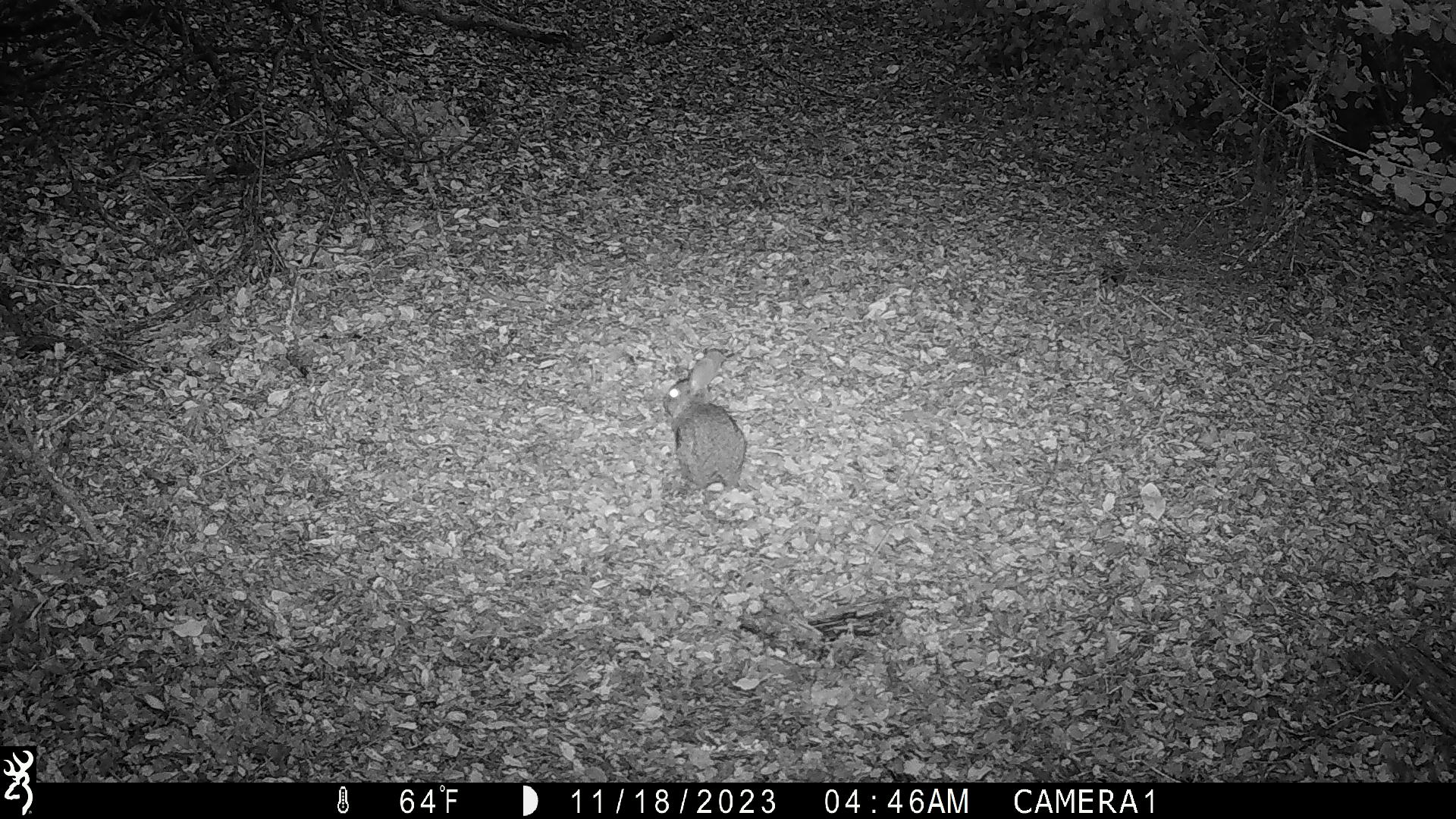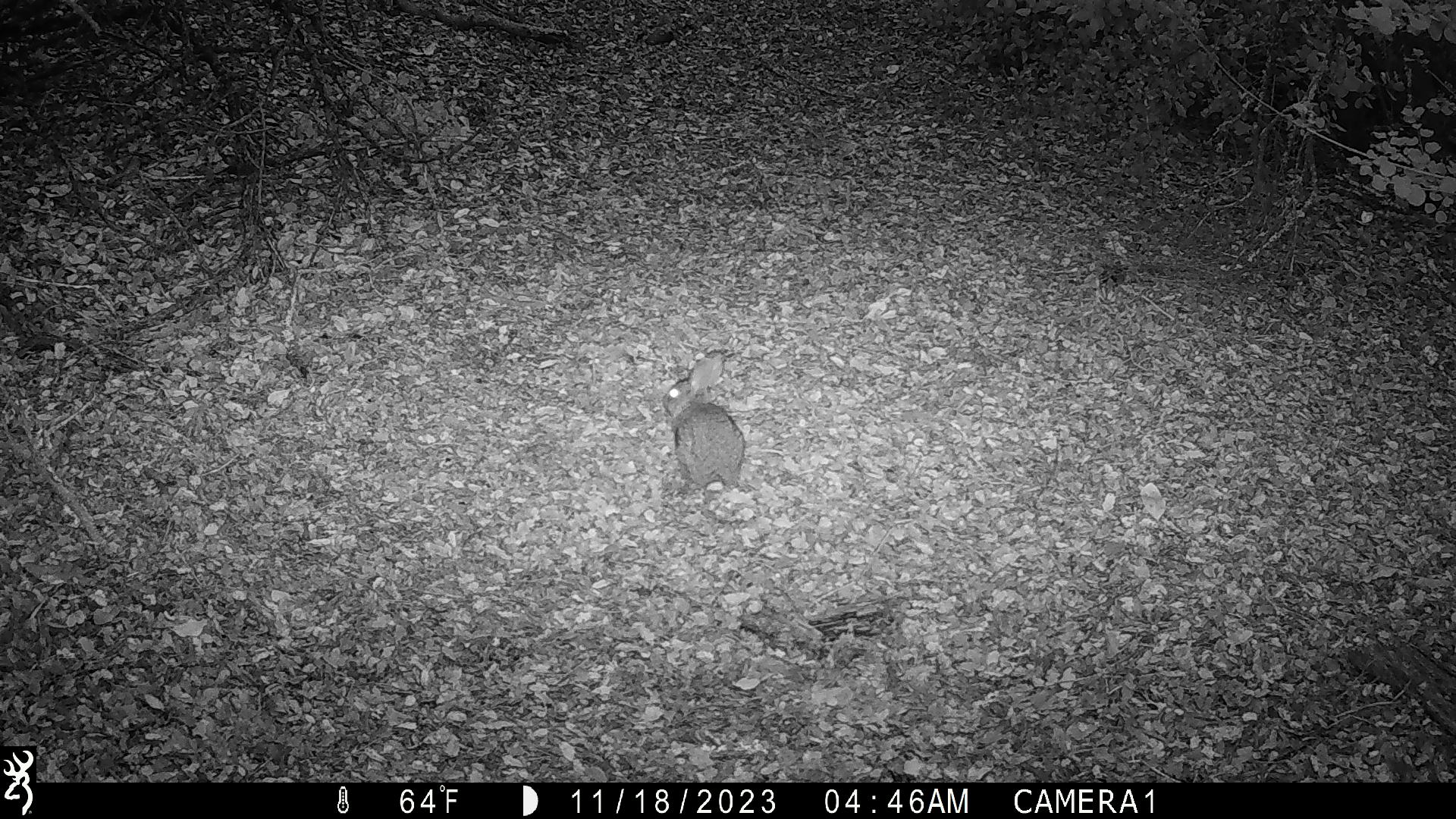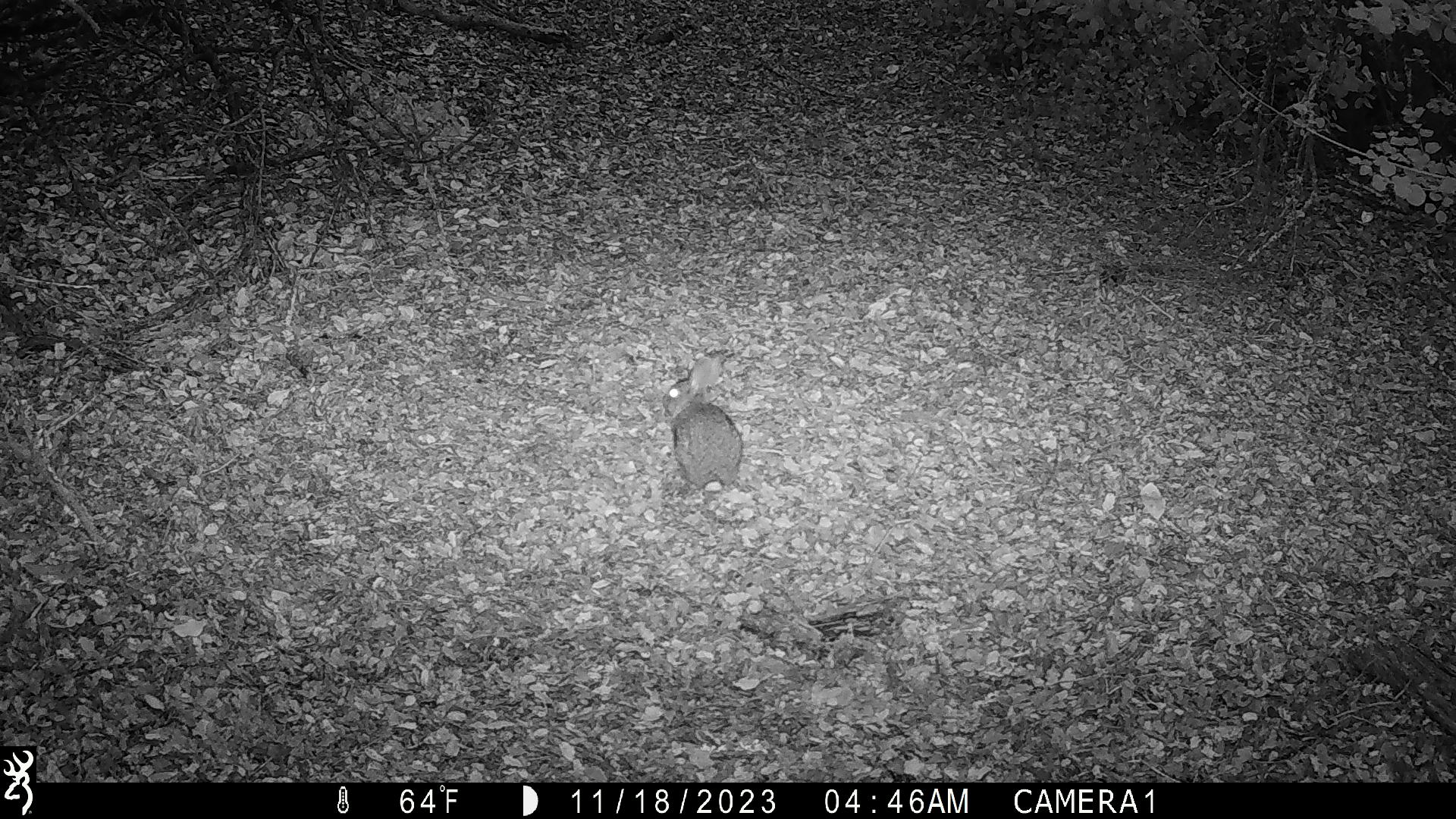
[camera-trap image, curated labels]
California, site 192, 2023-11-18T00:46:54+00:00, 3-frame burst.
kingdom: Animalia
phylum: Chordata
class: Mammalia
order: Lagomorpha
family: Leporidae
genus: Sylvilagus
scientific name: Sylvilagus bachmani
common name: brush rabbit